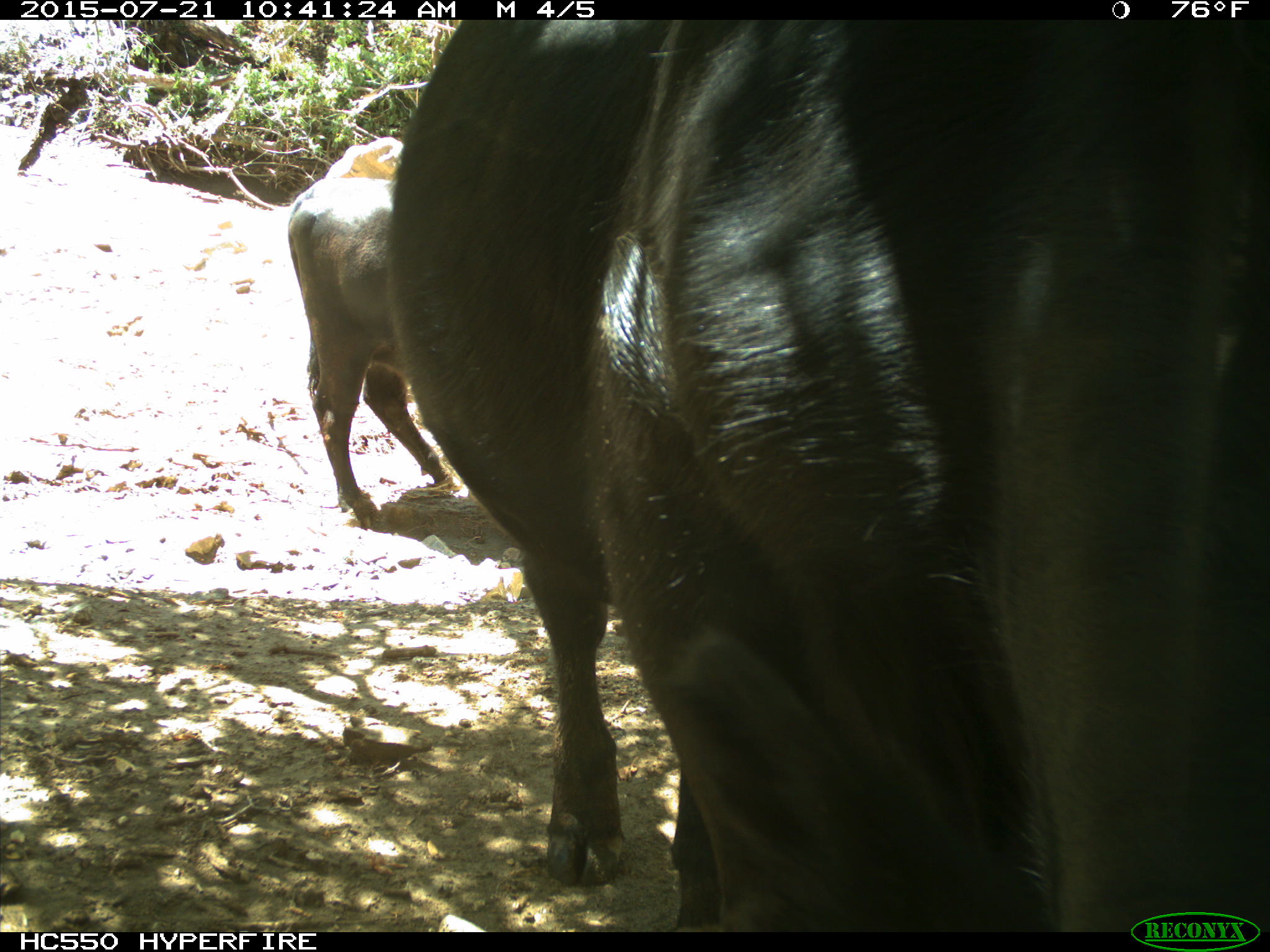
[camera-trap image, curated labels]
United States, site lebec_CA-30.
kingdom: Animalia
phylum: Chordata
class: Mammalia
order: Artiodactyla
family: Bovidae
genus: Bos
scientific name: Bos taurus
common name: domestic cow